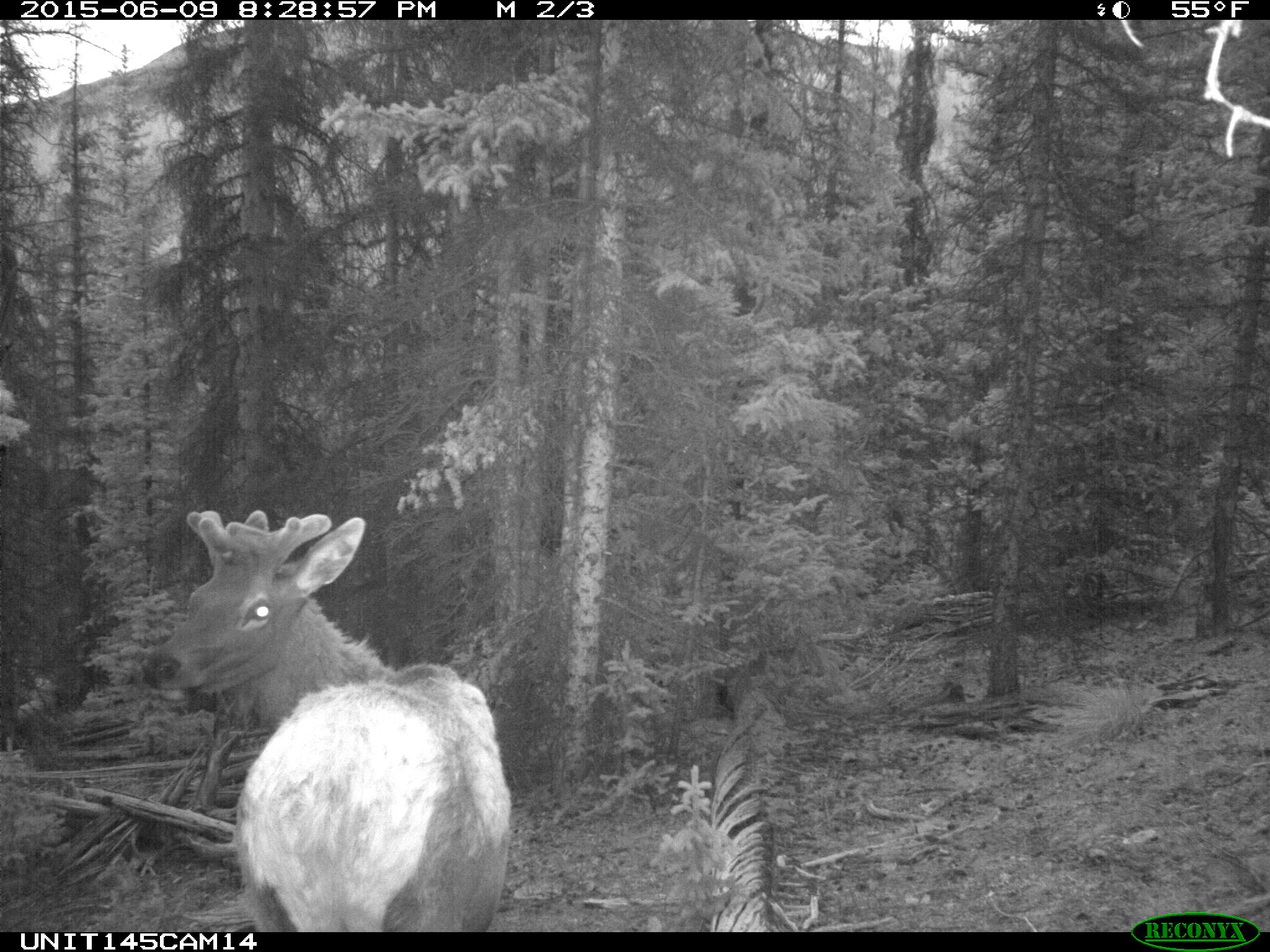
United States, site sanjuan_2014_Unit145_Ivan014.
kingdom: Animalia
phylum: Chordata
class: Mammalia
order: Artiodactyla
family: Cervidae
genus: Cervus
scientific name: Cervus elaphus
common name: red deer